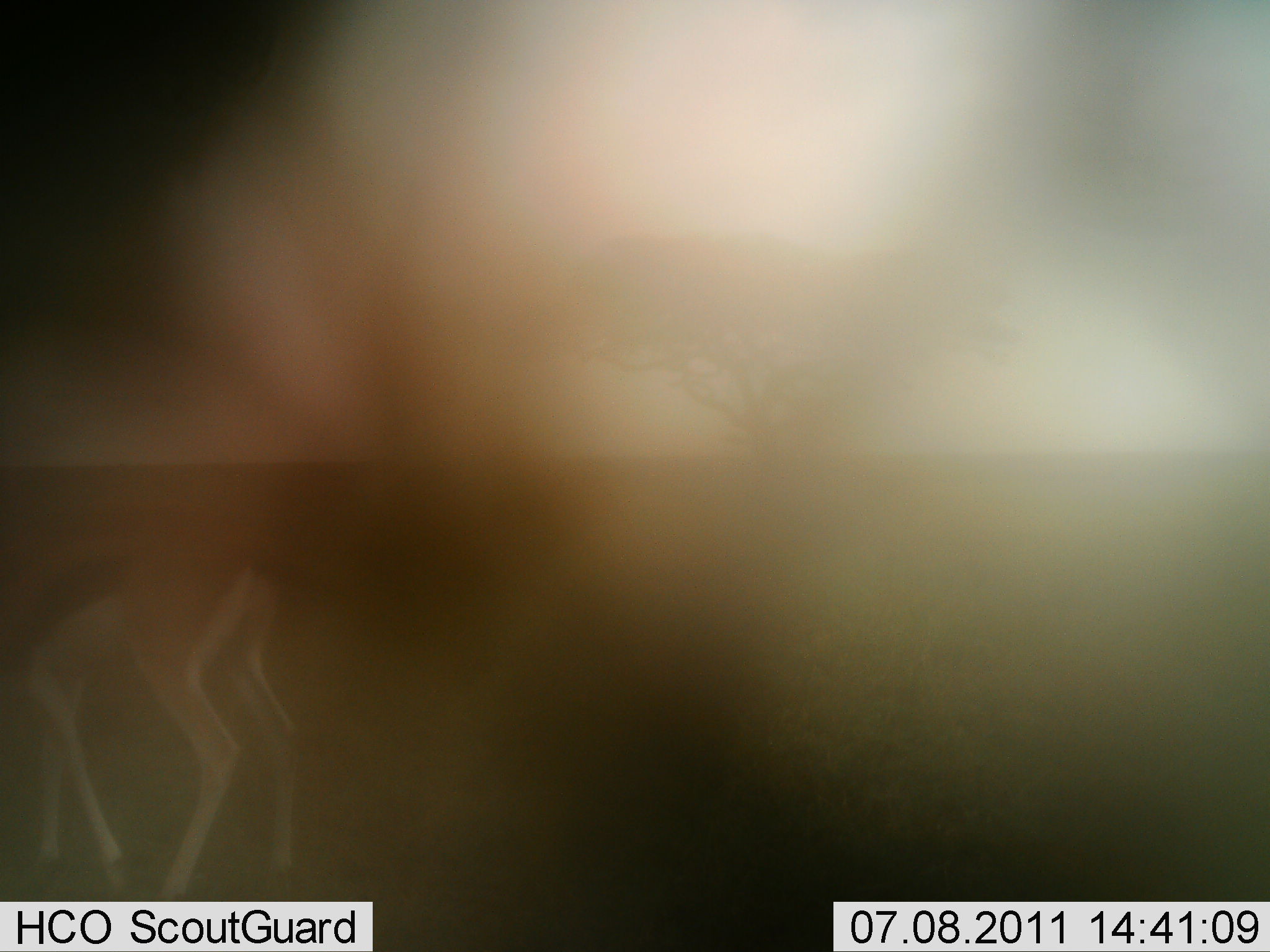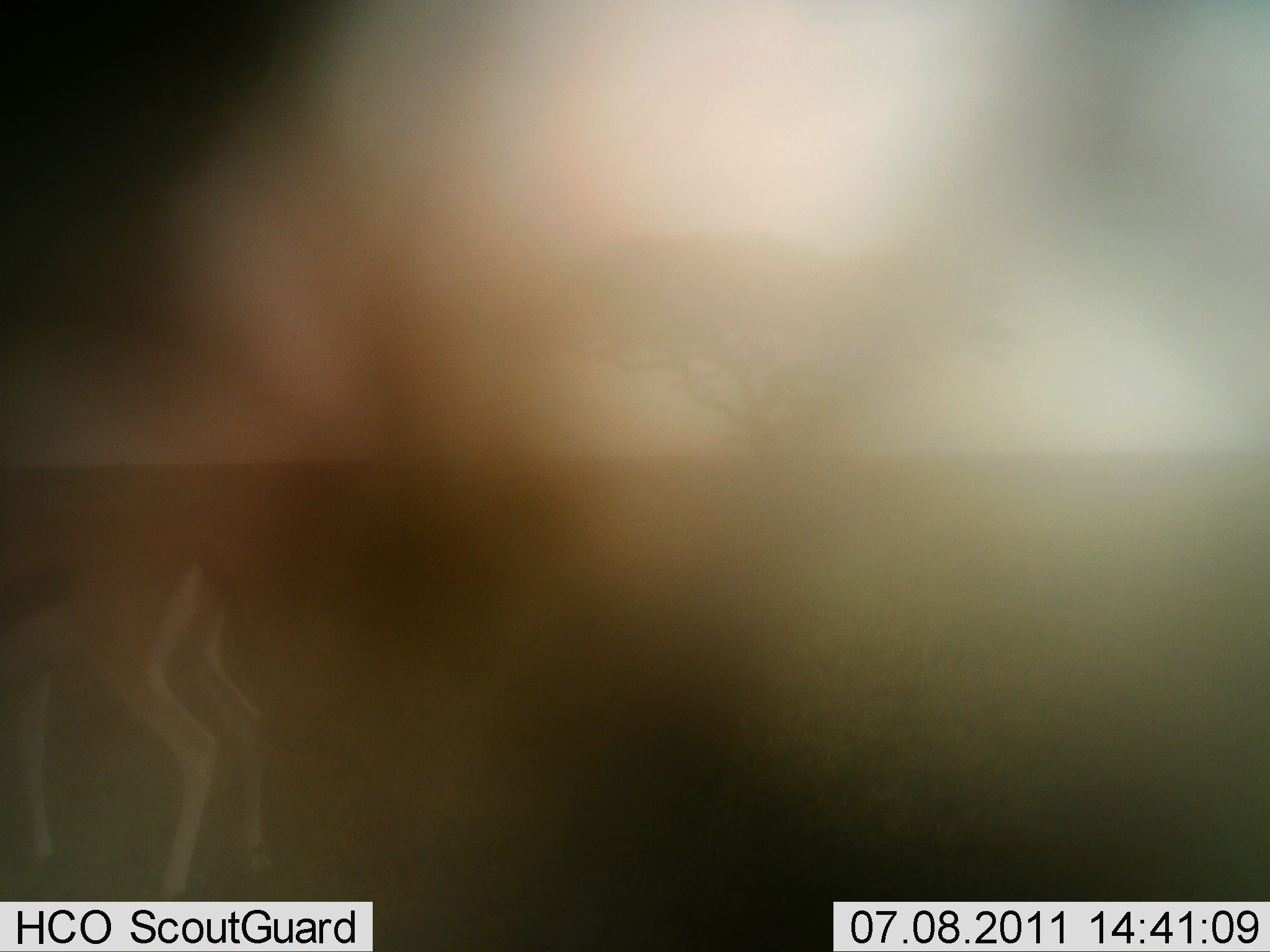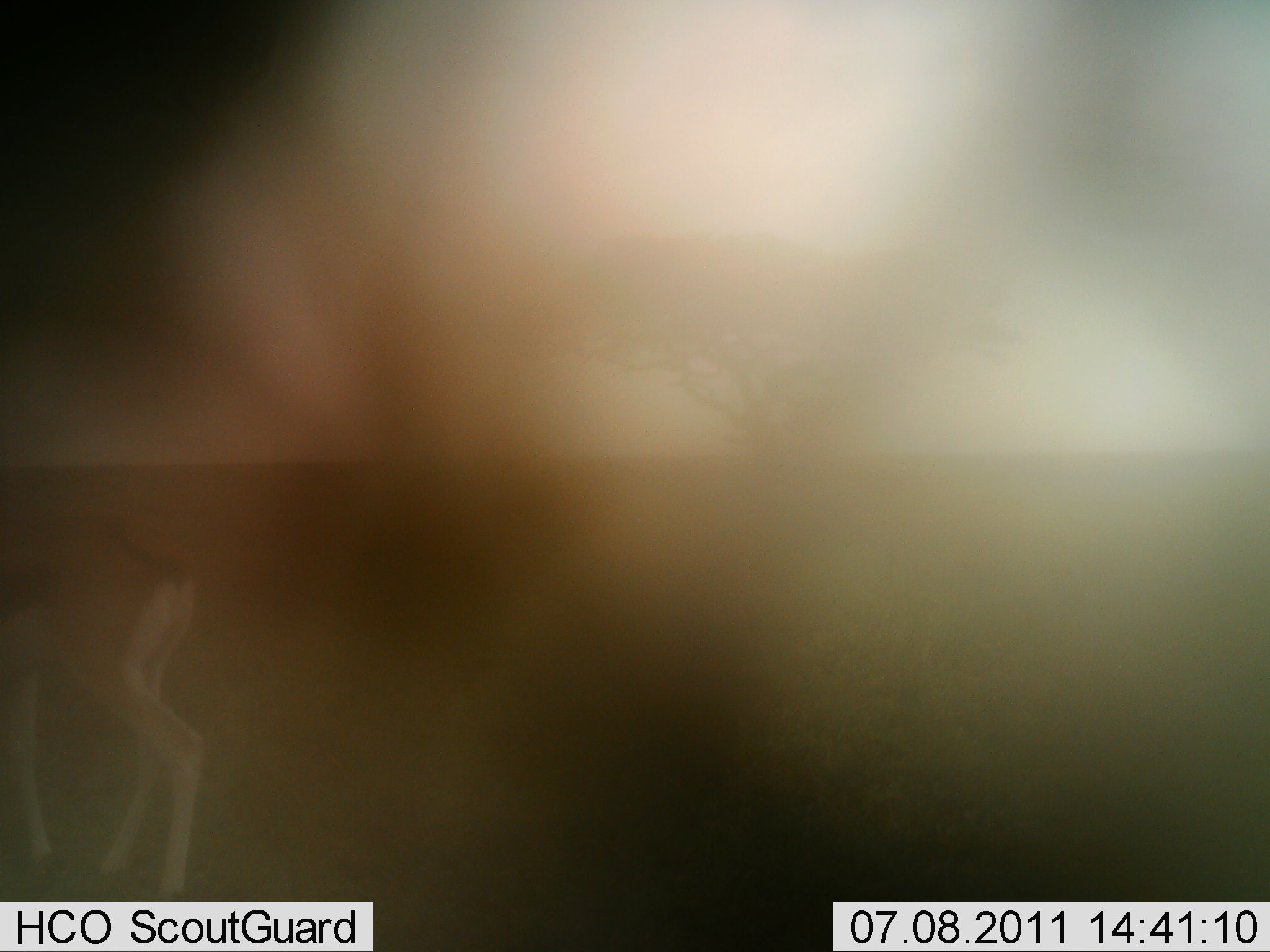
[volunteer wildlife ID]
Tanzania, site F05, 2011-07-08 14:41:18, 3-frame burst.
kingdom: Animalia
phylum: Chordata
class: Mammalia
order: Artiodactyla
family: Bovidae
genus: Eudorcas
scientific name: Eudorcas thomsonii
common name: thomson's gazelle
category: gazellethomsons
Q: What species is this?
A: Gazellethomsons (thomson's gazelle) (Eudorcas thomsonii).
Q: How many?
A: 1.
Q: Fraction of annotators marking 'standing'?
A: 31%.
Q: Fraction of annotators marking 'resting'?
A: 0%.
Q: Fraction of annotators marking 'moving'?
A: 62%.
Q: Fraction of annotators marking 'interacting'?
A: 0%.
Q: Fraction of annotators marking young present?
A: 0%.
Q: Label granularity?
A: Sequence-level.